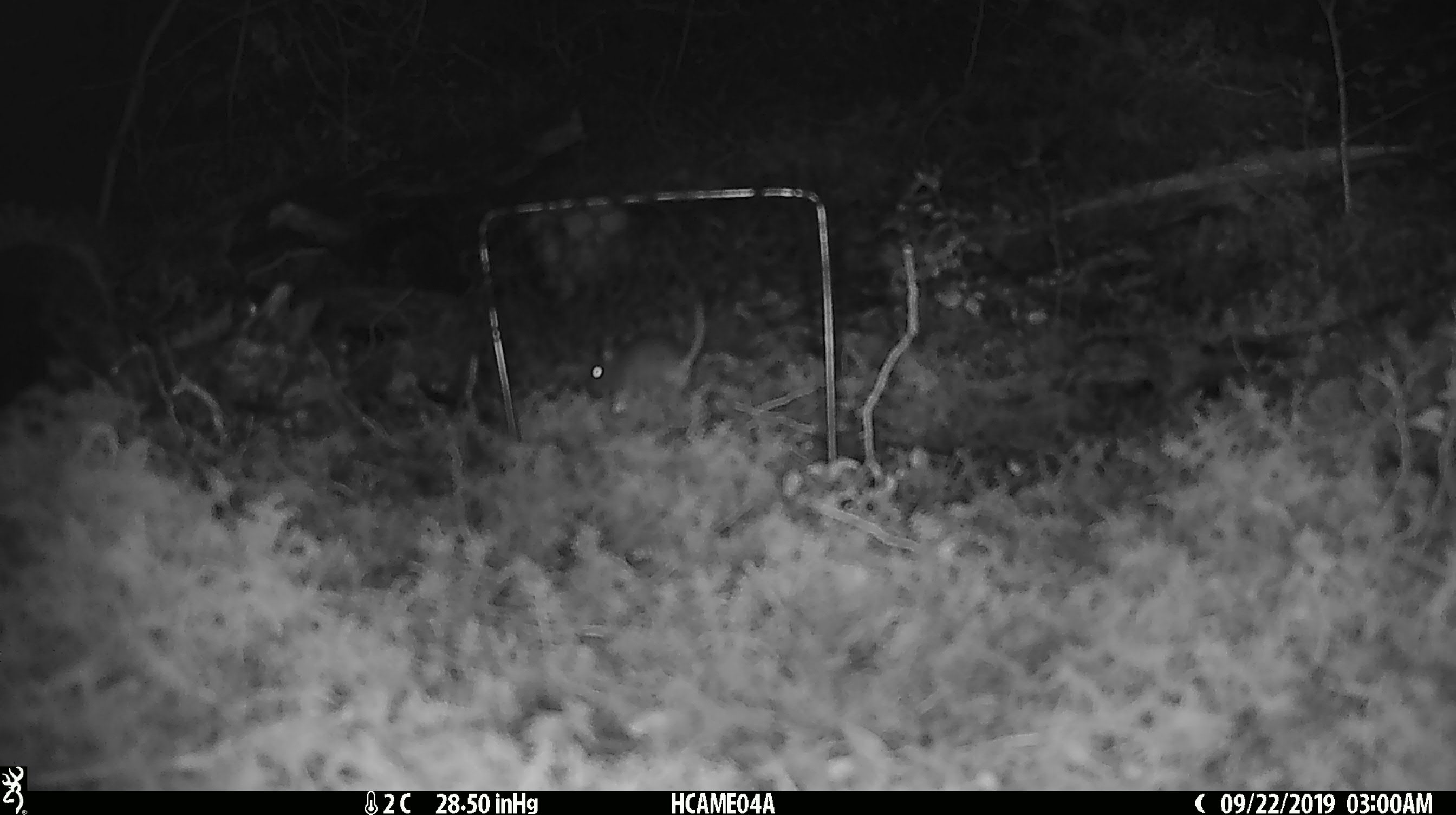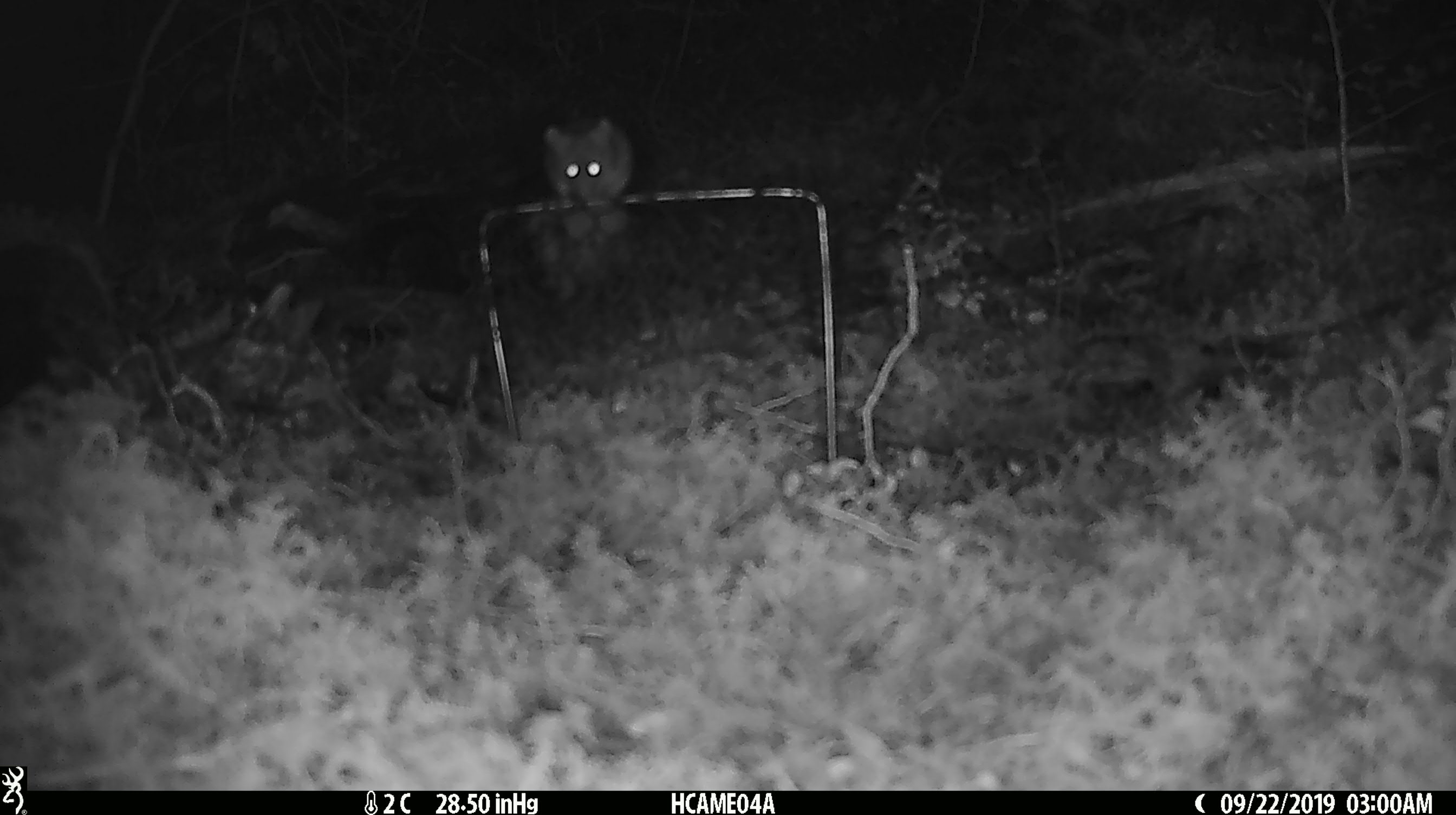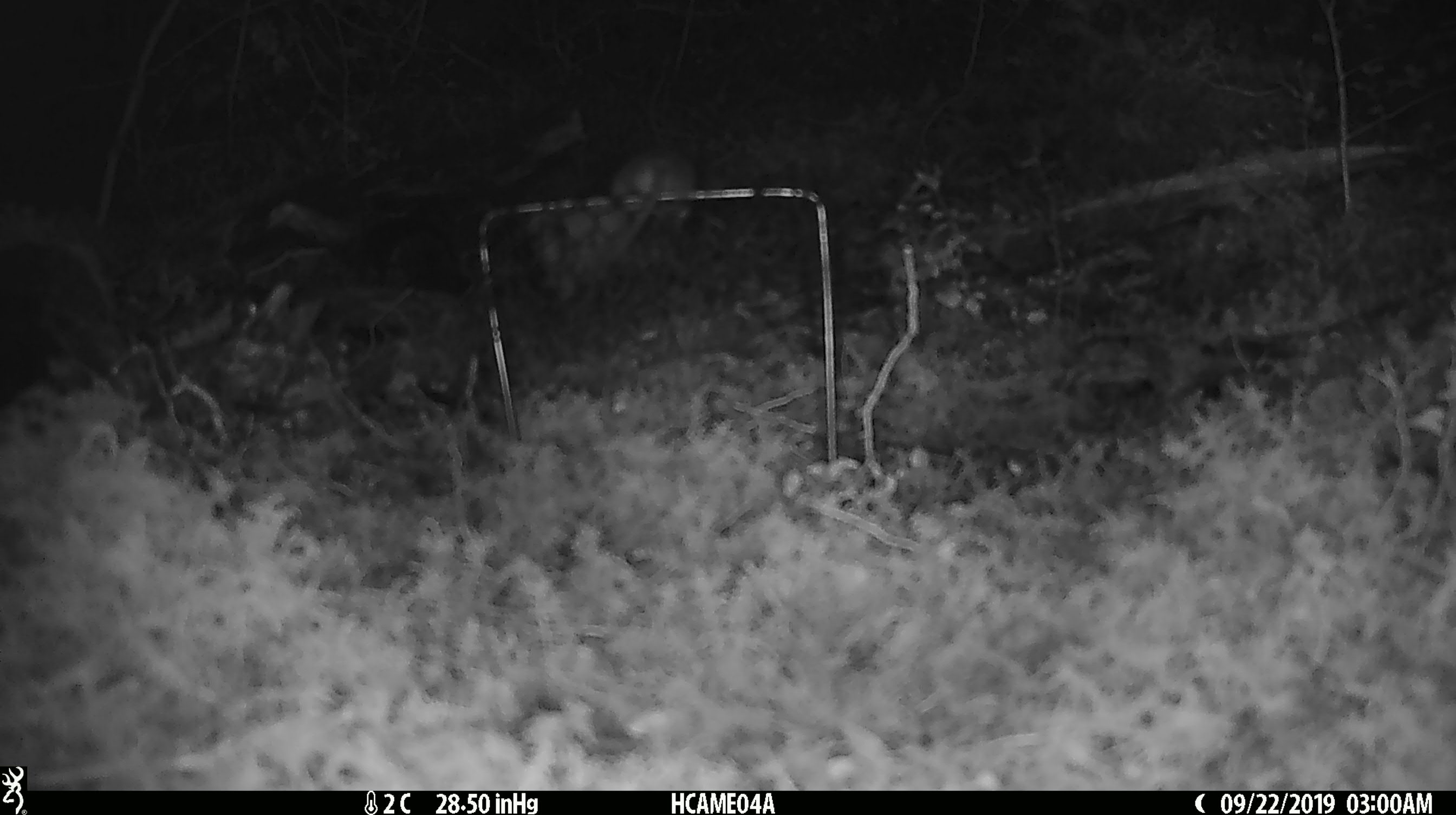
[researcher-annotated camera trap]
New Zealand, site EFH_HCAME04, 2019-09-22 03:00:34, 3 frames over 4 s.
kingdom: Animalia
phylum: Chordata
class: Mammalia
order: Rodentia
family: Muridae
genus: Mus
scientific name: Mus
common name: mouse